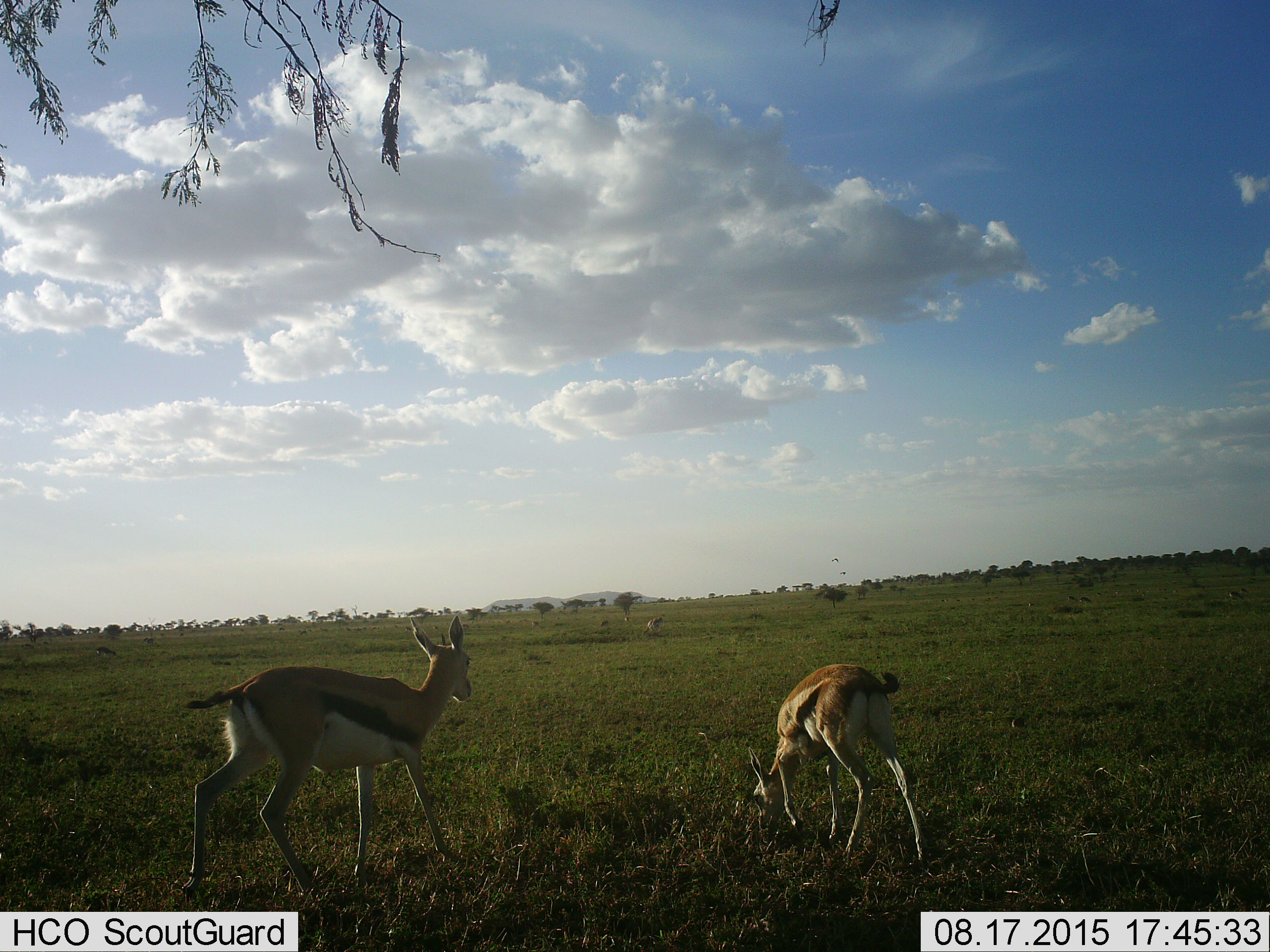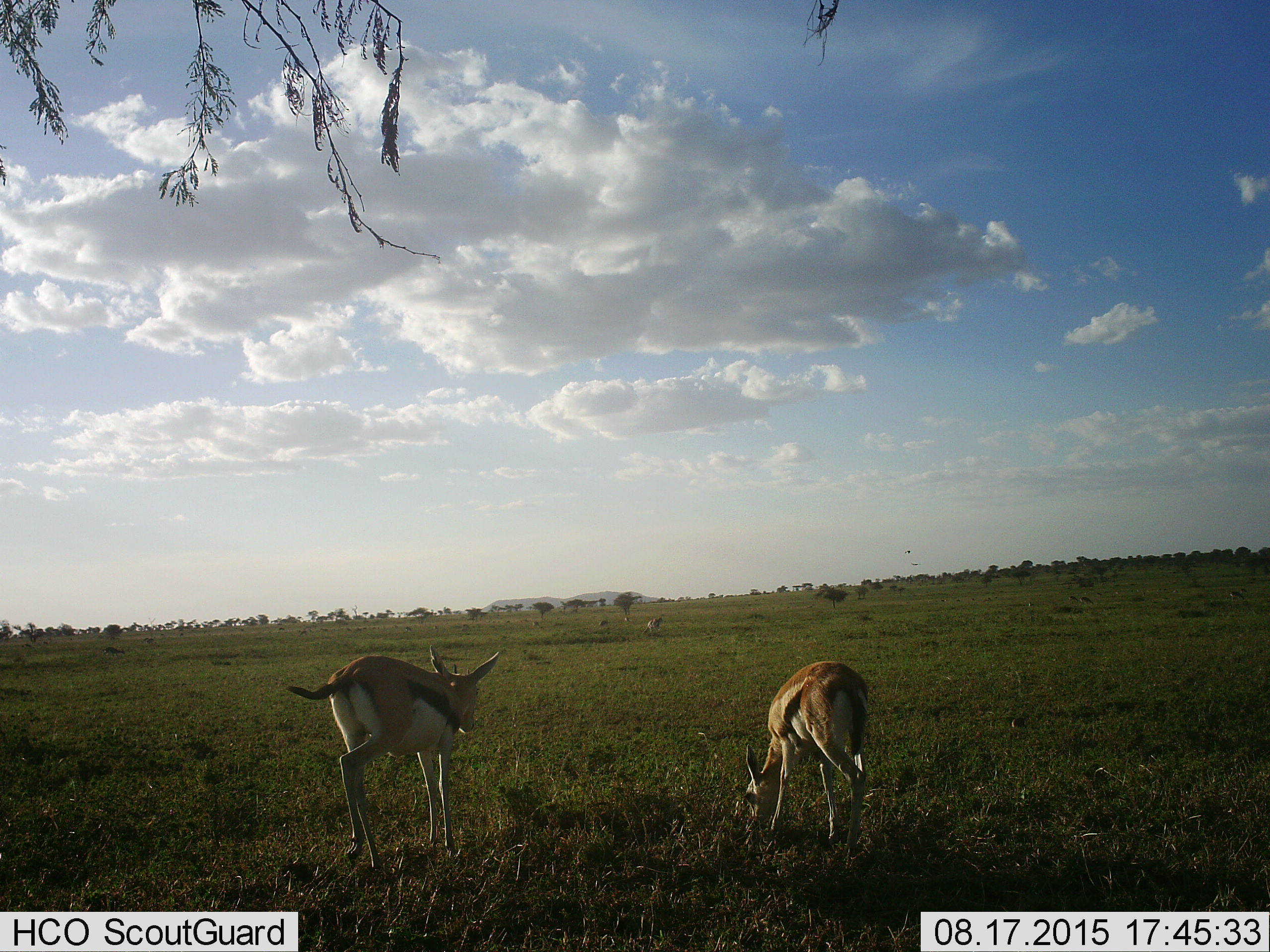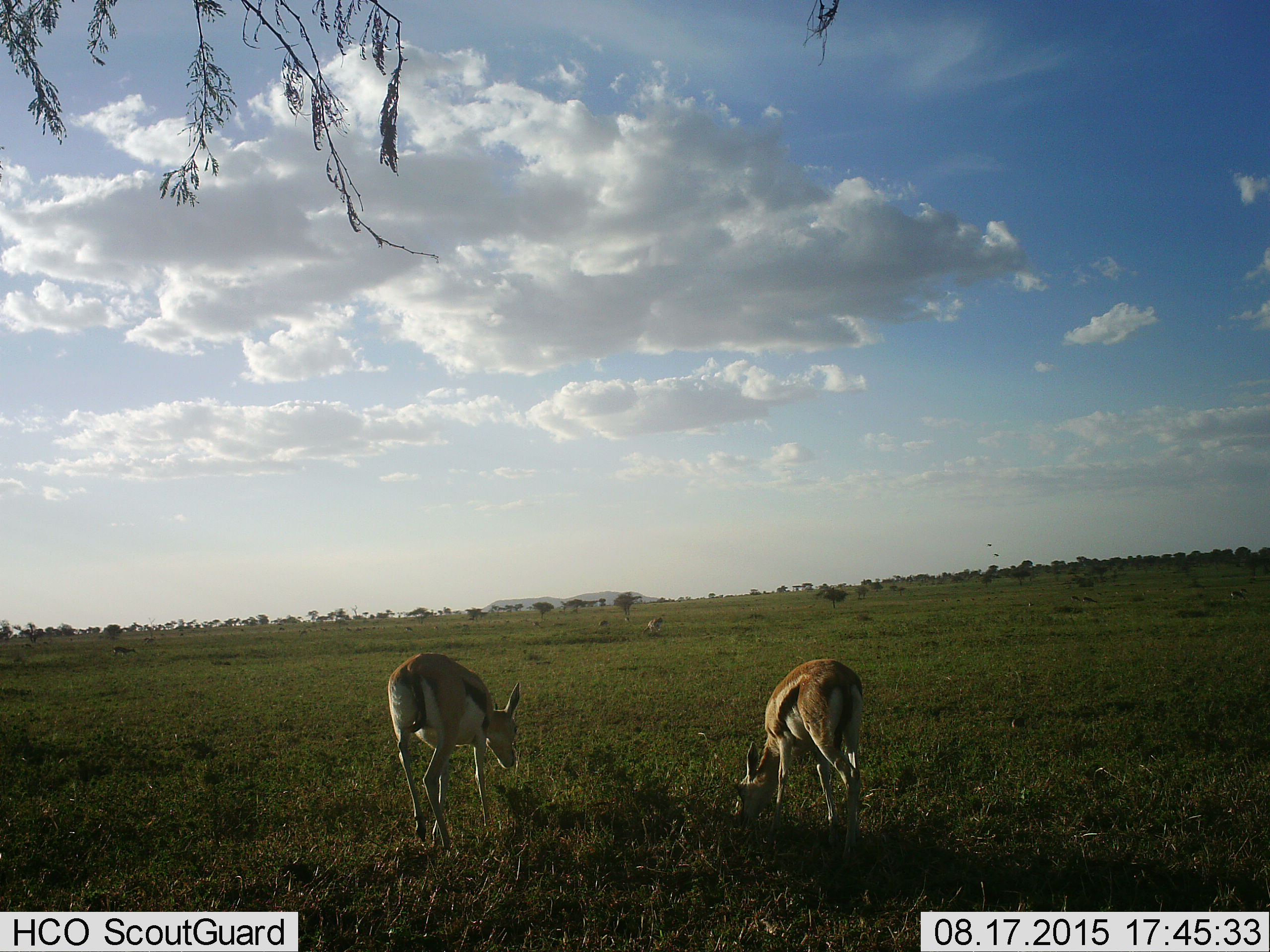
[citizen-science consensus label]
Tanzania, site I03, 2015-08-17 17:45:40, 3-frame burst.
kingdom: Animalia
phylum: Chordata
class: Mammalia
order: Artiodactyla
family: Bovidae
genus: Eudorcas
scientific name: Eudorcas thomsonii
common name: thomson's gazelle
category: gazellethomsons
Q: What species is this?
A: Gazellethomsons (thomson's gazelle) (Eudorcas thomsonii).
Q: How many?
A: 3.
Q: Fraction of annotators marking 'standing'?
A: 67%.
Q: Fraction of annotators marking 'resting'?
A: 0%.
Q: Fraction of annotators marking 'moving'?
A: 56%.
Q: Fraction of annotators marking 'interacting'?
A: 0%.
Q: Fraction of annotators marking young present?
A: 0%.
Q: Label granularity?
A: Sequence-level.